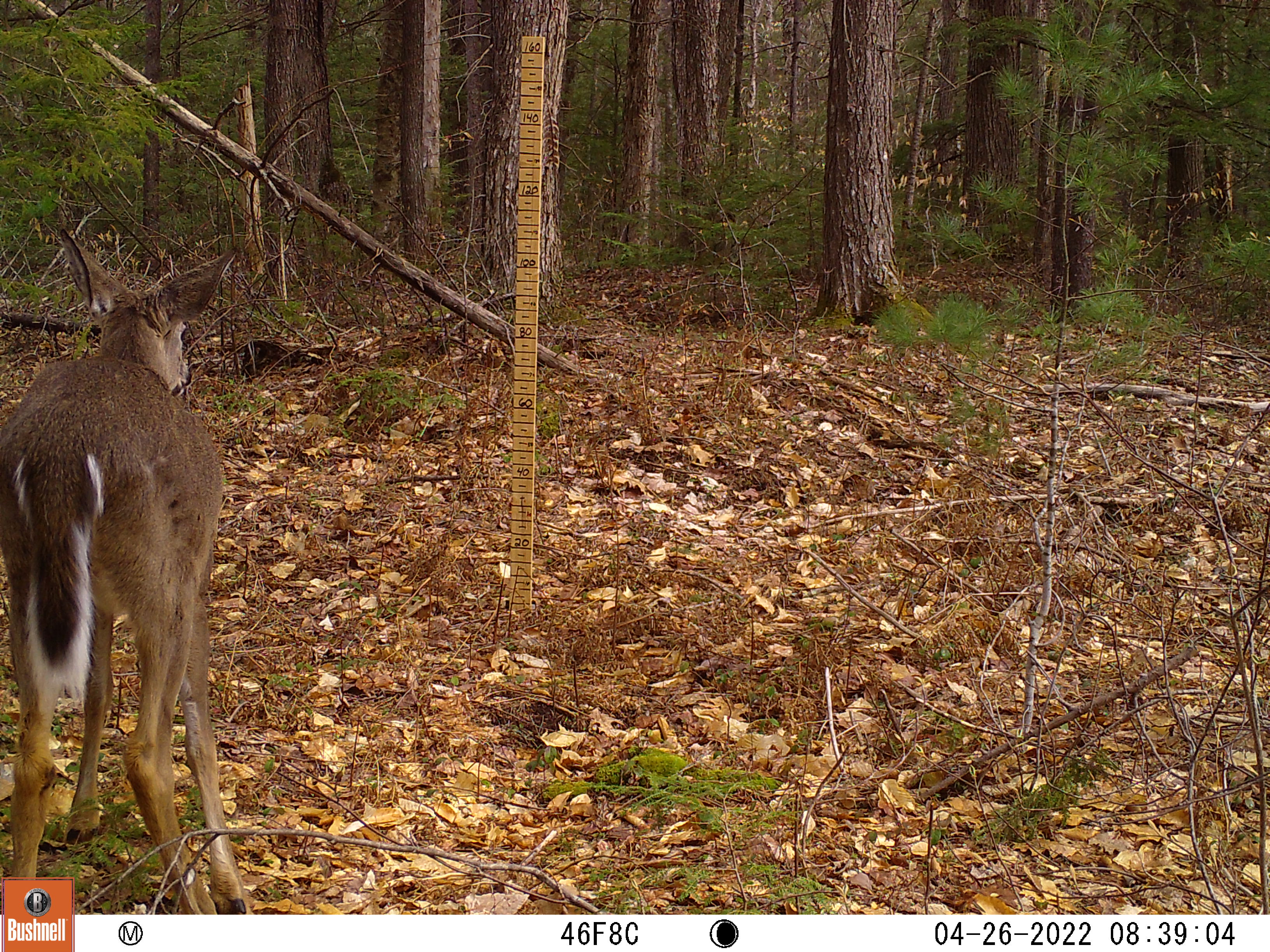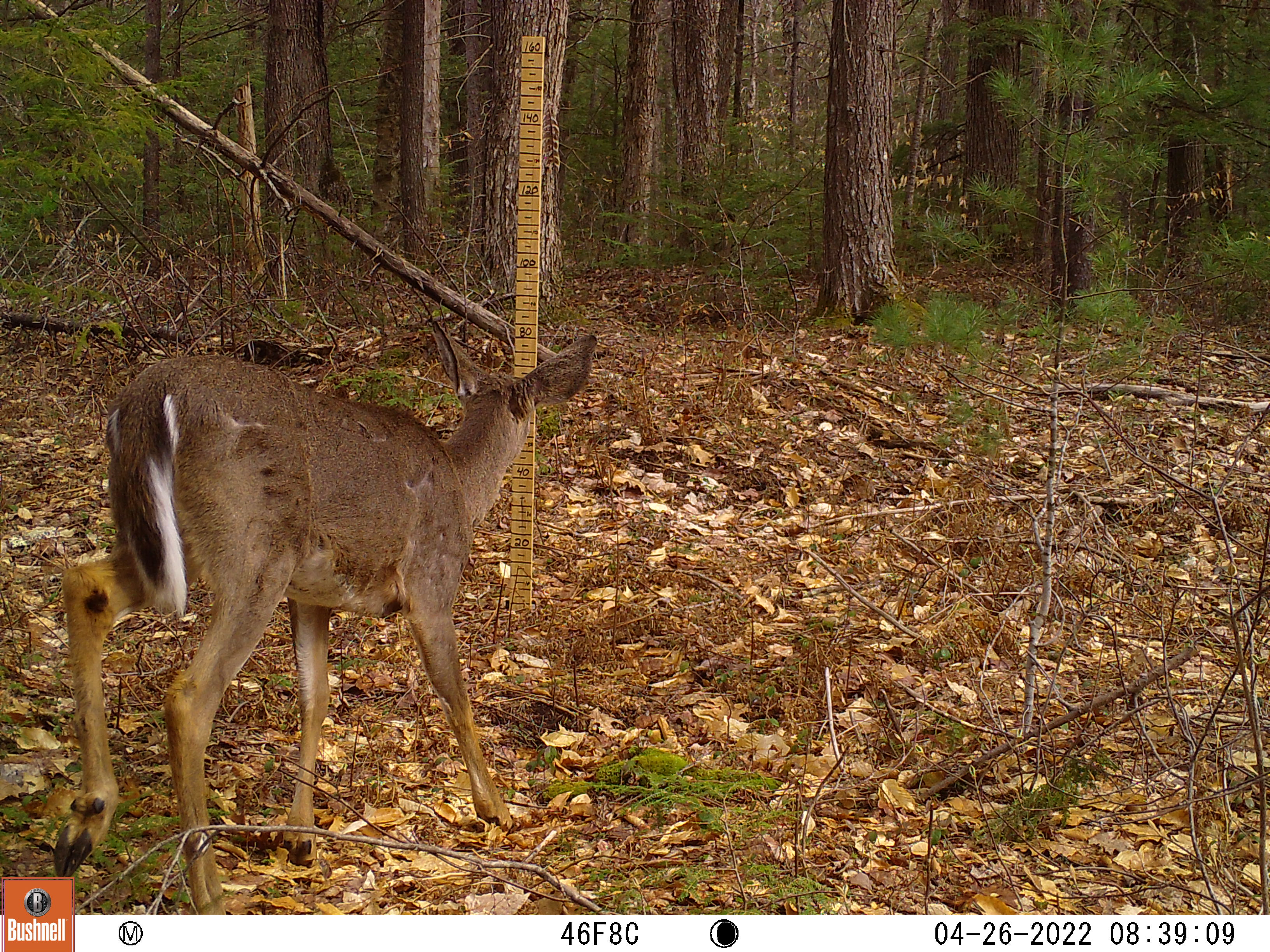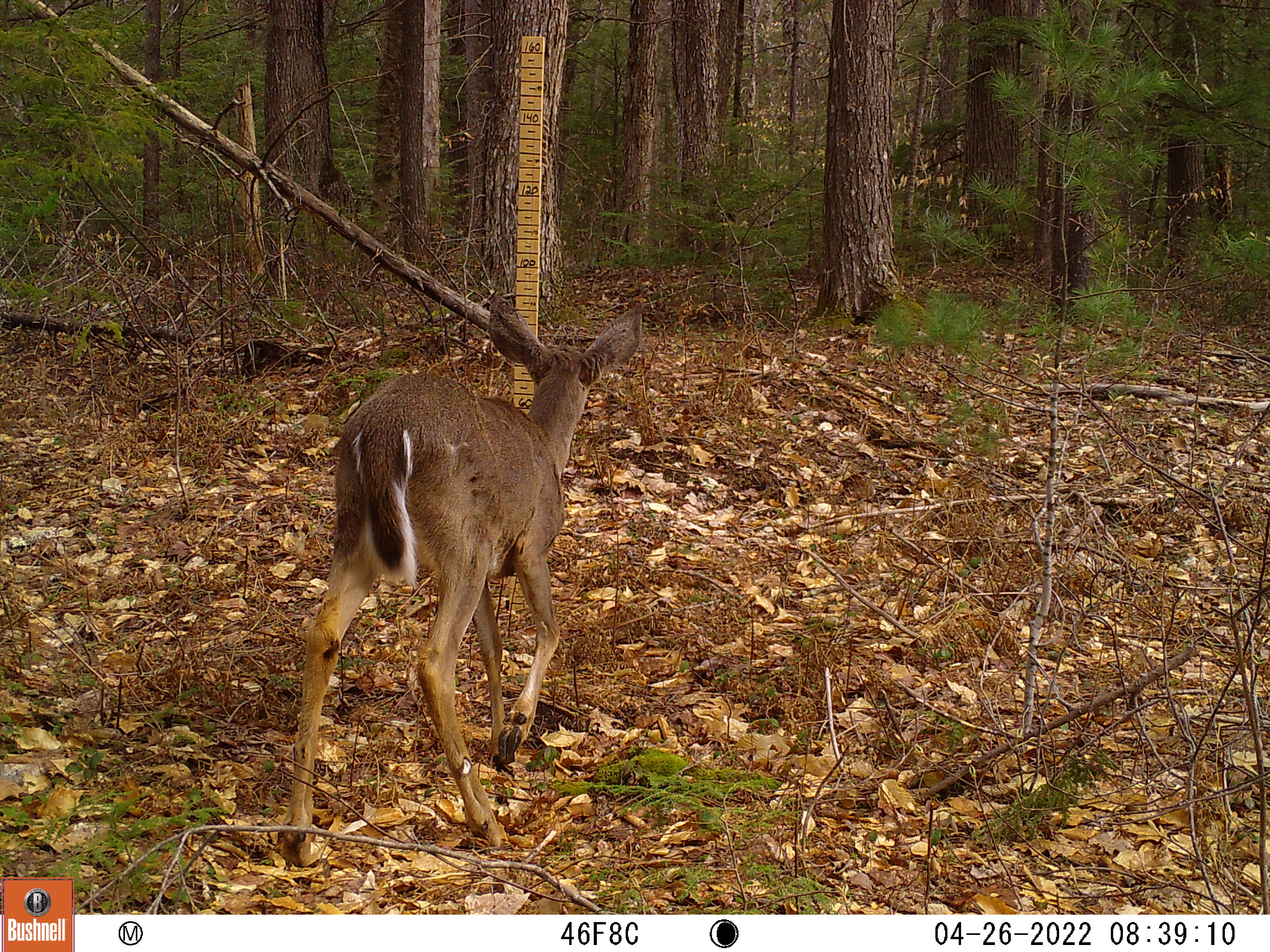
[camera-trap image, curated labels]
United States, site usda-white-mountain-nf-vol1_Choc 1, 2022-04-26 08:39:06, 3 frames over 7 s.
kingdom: Animalia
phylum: Chordata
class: Mammalia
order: Artiodactyla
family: Cervidae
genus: Odocoileus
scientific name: Odocoileus virginianus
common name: white-tailed deer